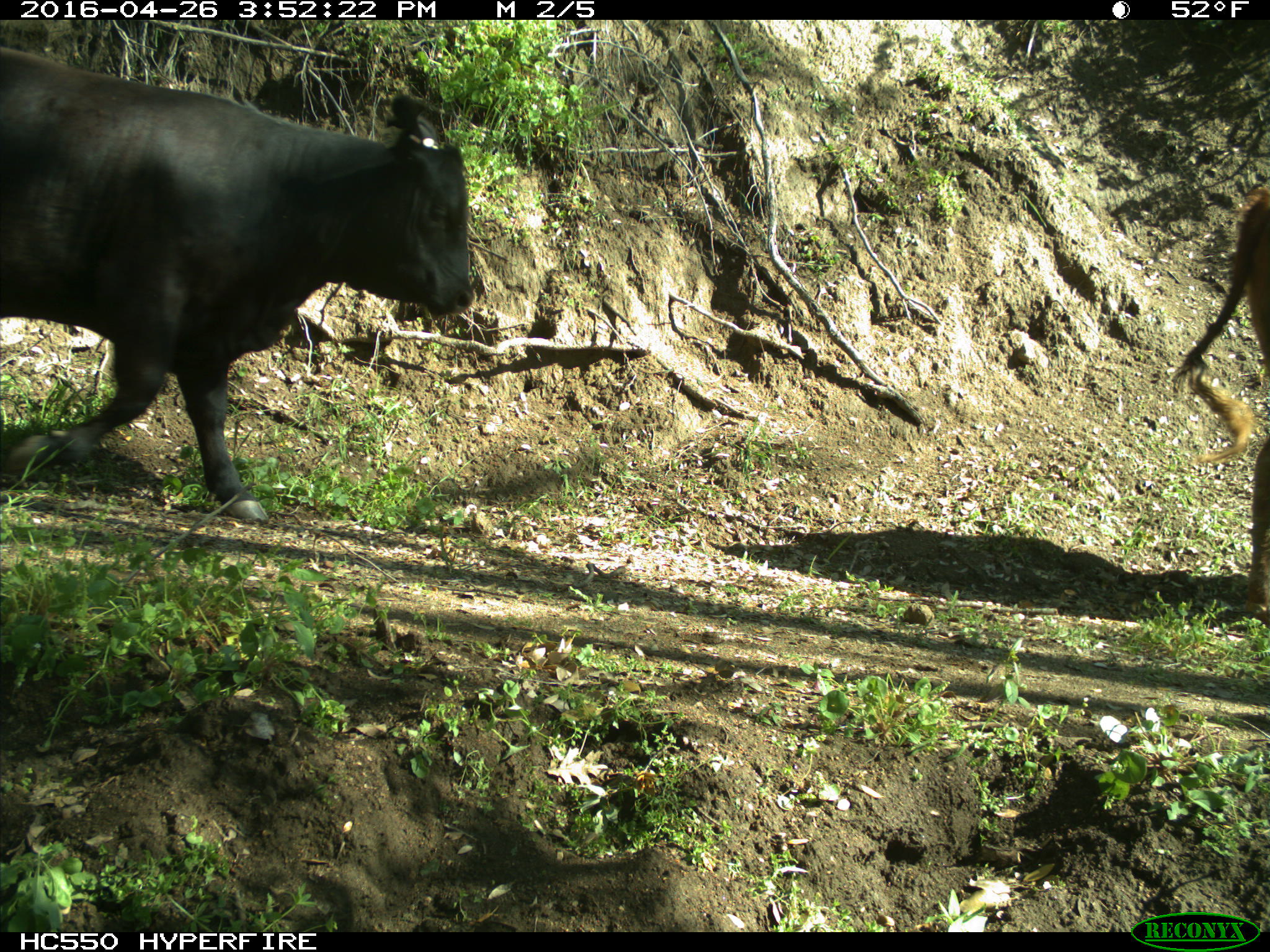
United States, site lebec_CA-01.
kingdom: Animalia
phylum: Chordata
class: Mammalia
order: Artiodactyla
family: Bovidae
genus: Bos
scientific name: Bos taurus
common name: domestic cow